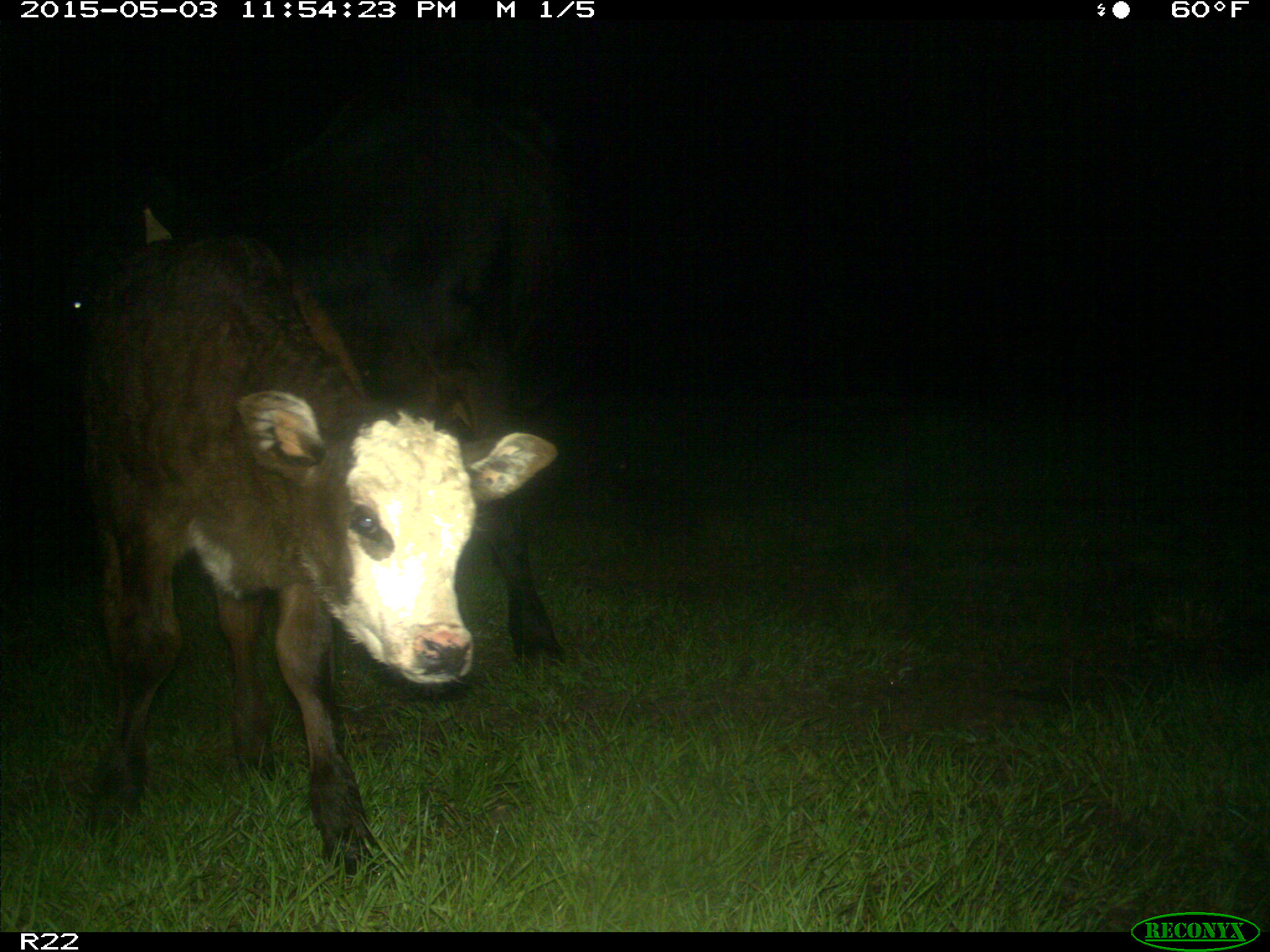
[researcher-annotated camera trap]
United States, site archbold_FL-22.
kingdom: Animalia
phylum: Chordata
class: Mammalia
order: Artiodactyla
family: Bovidae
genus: Bos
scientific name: Bos taurus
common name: domestic cow